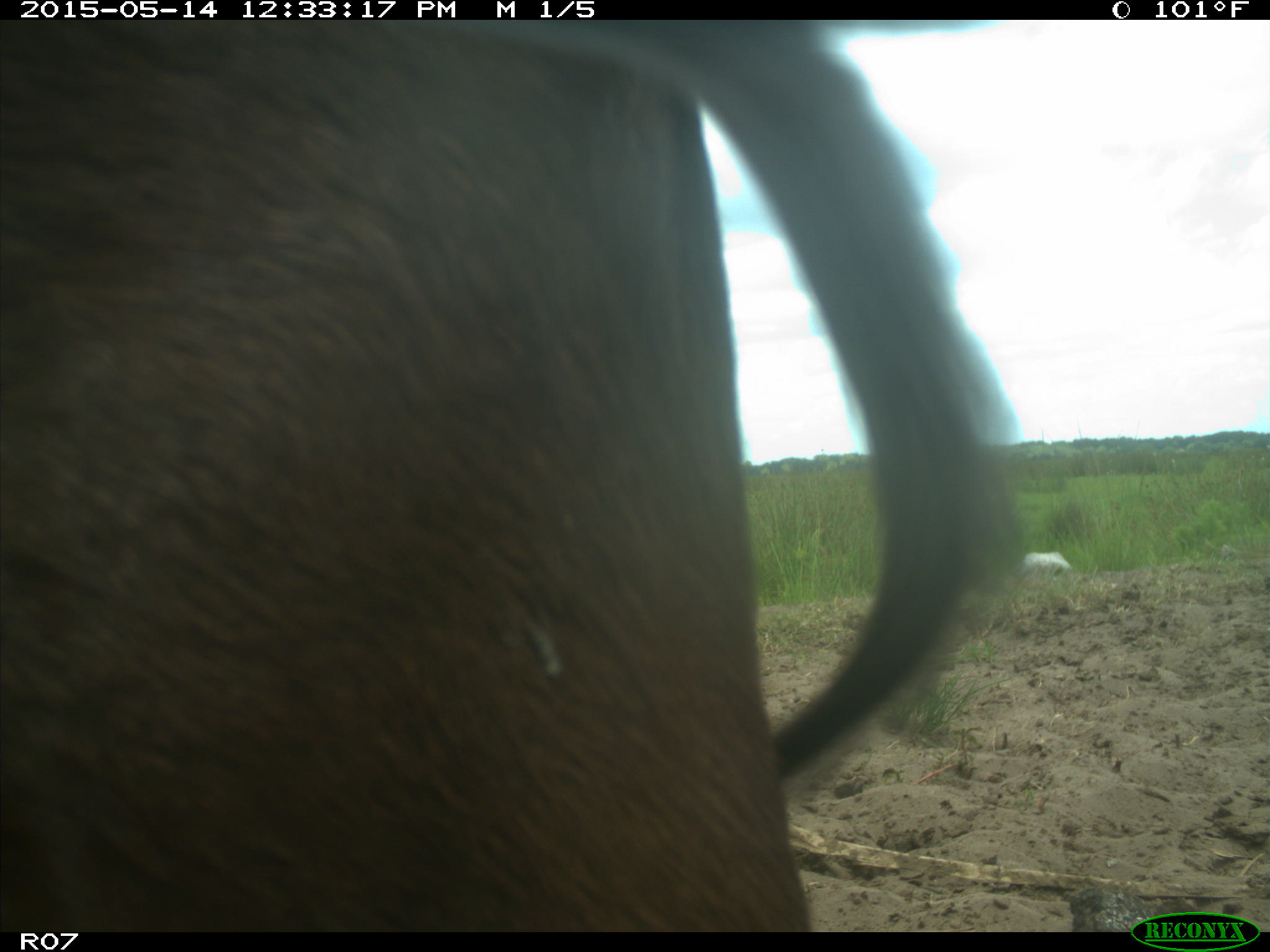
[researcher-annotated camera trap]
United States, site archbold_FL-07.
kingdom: Animalia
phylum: Chordata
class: Mammalia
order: Artiodactyla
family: Bovidae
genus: Bos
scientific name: Bos taurus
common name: domestic cow